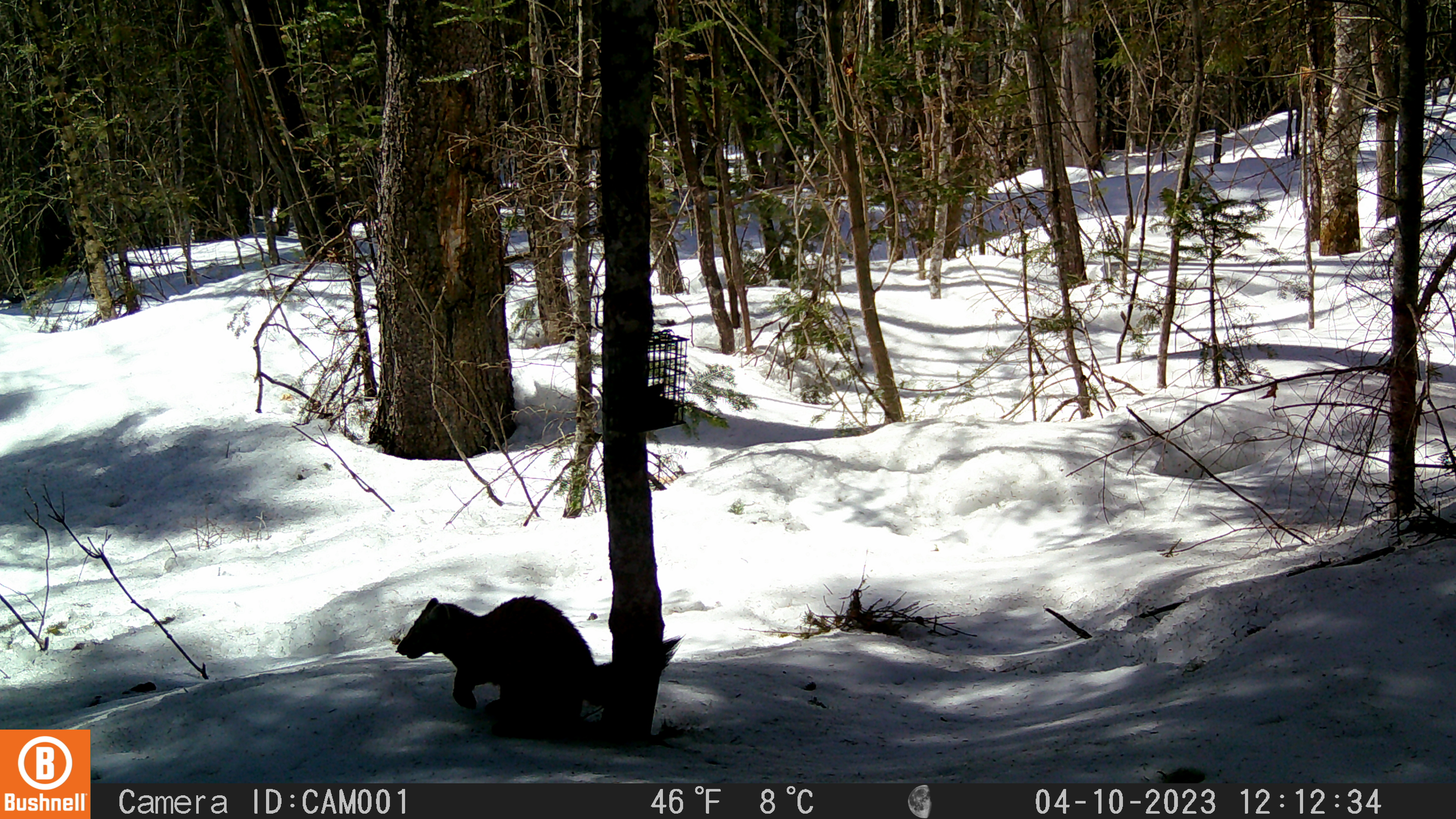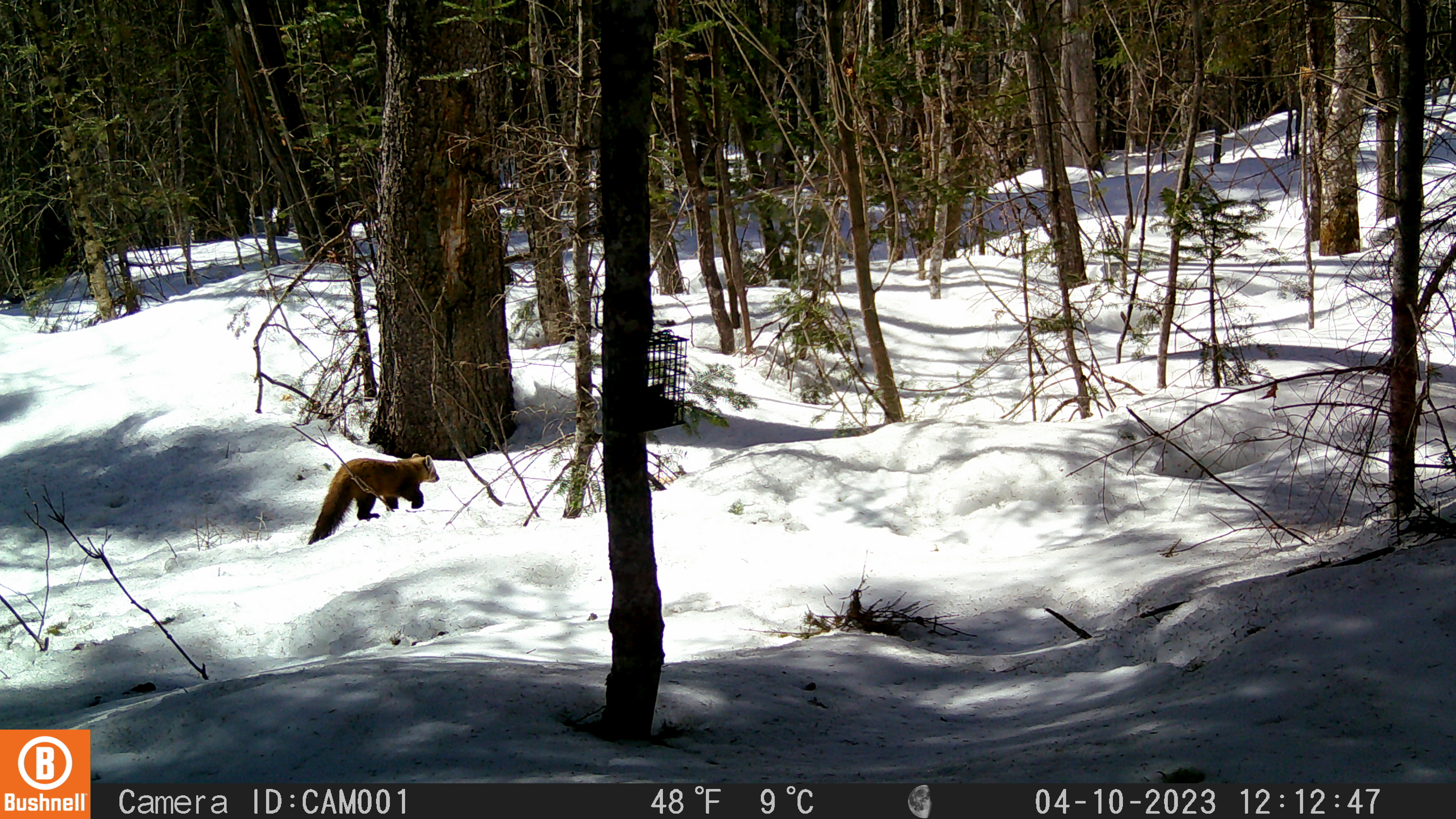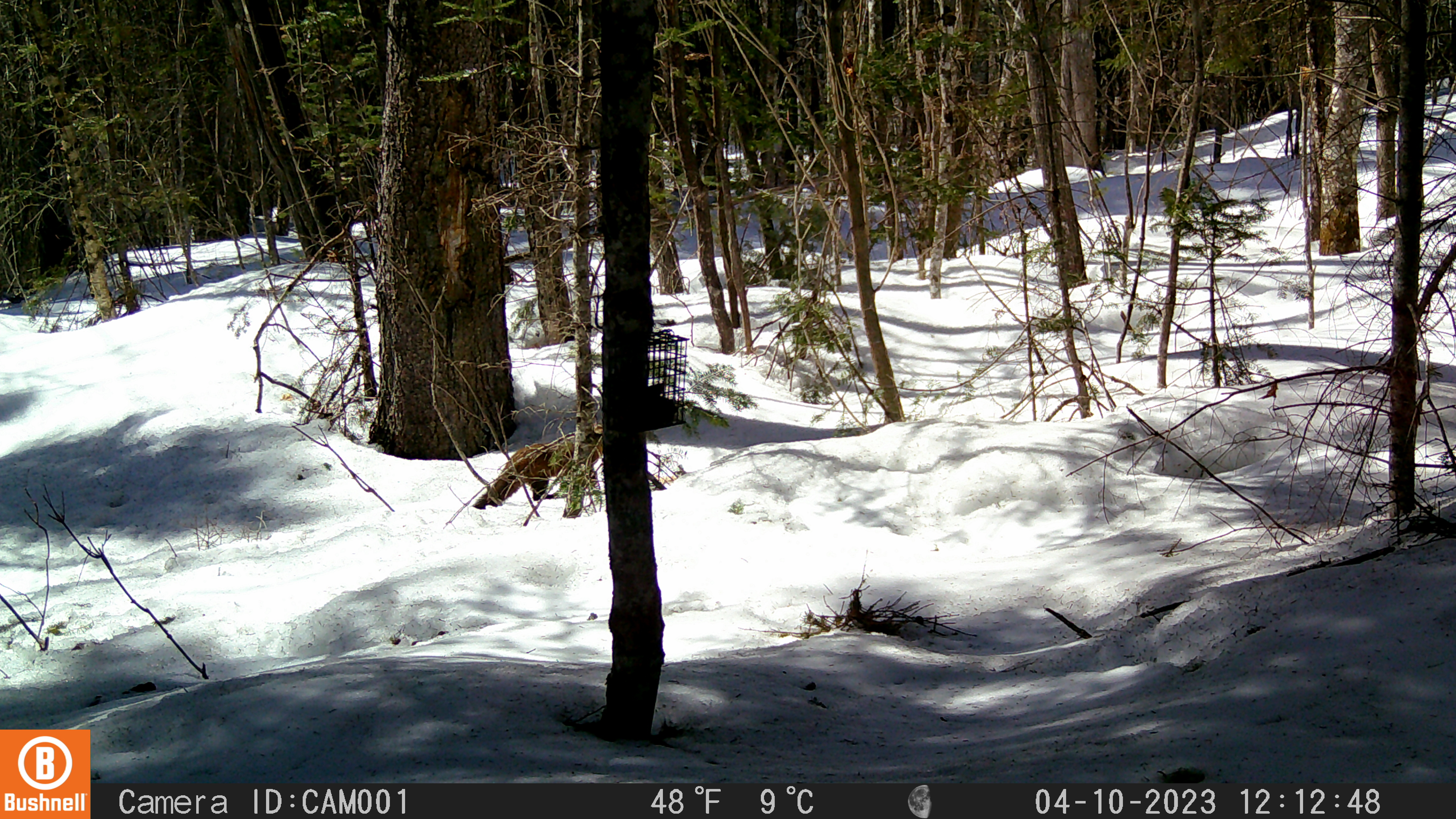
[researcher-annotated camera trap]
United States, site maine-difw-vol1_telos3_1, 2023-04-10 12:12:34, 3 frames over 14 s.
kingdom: Animalia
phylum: Chordata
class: Mammalia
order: Carnivora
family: Mustelidae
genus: Martes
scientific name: Martes americana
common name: american marten